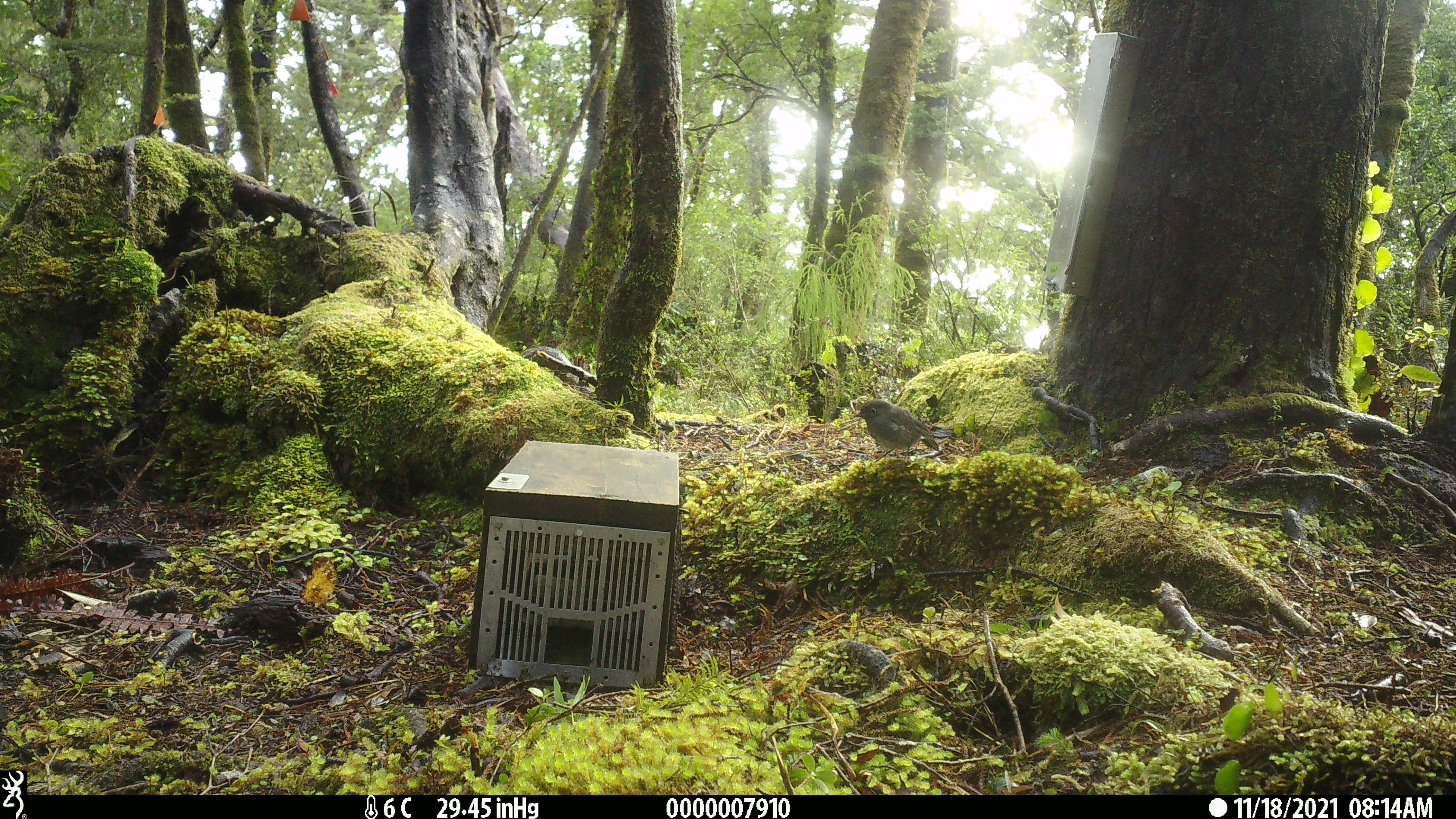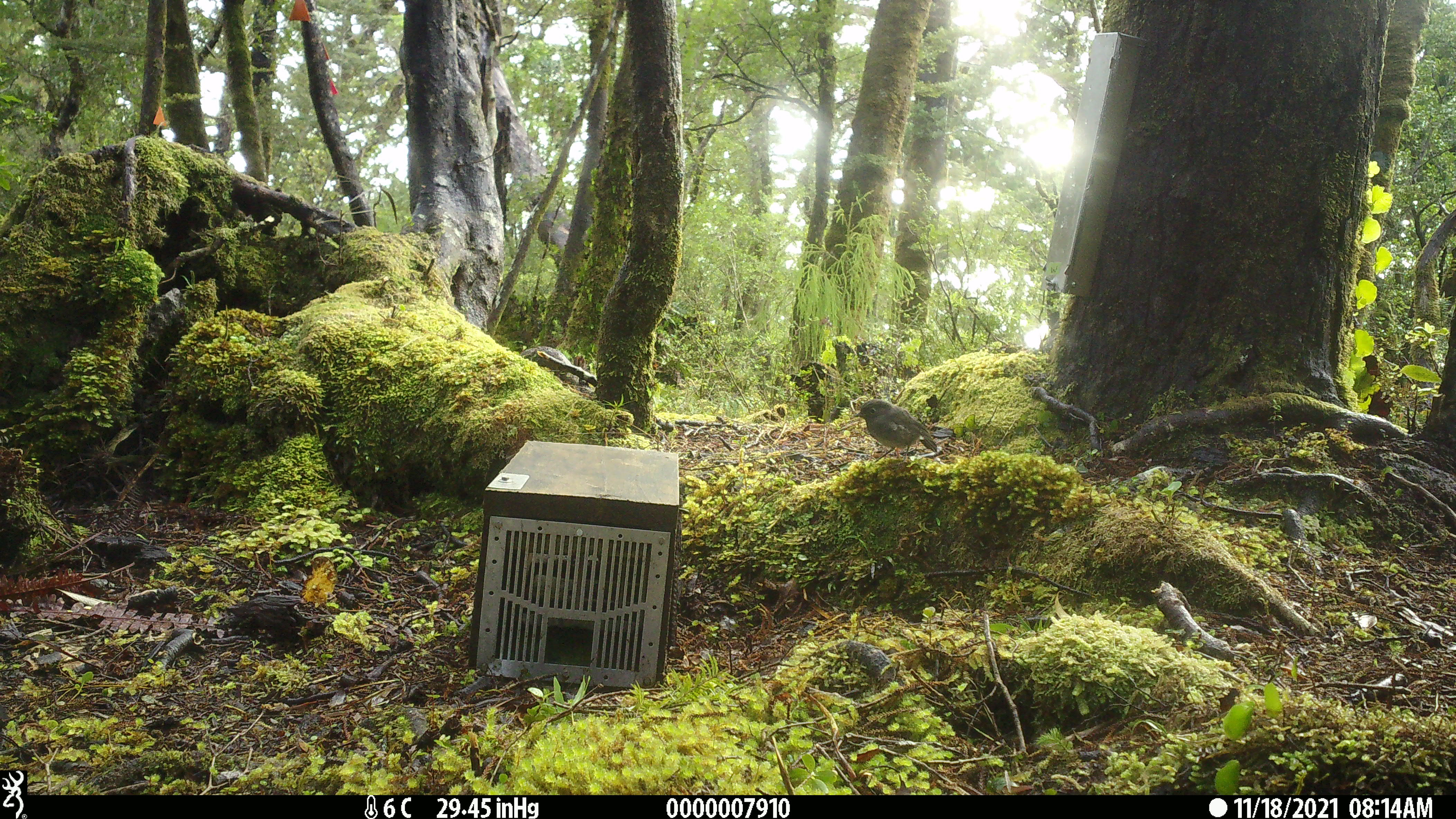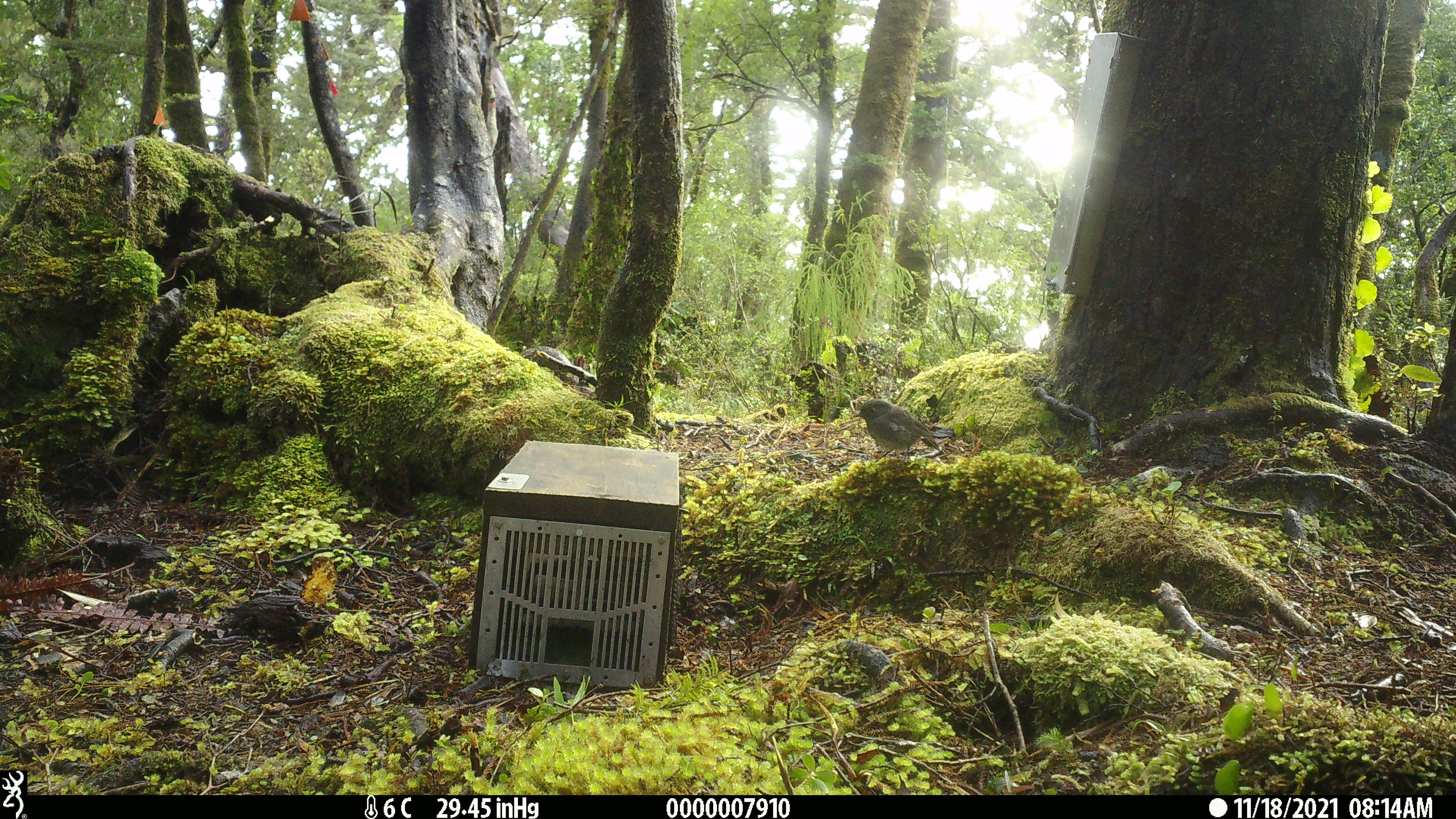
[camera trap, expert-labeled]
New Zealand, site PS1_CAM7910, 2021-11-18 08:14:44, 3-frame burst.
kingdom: Animalia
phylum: Chordata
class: Aves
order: Passeriformes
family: Petroicidae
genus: Petroica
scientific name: Petroica australis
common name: new zealand robin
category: robin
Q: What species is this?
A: Robin (new zealand robin) (Petroica australis).